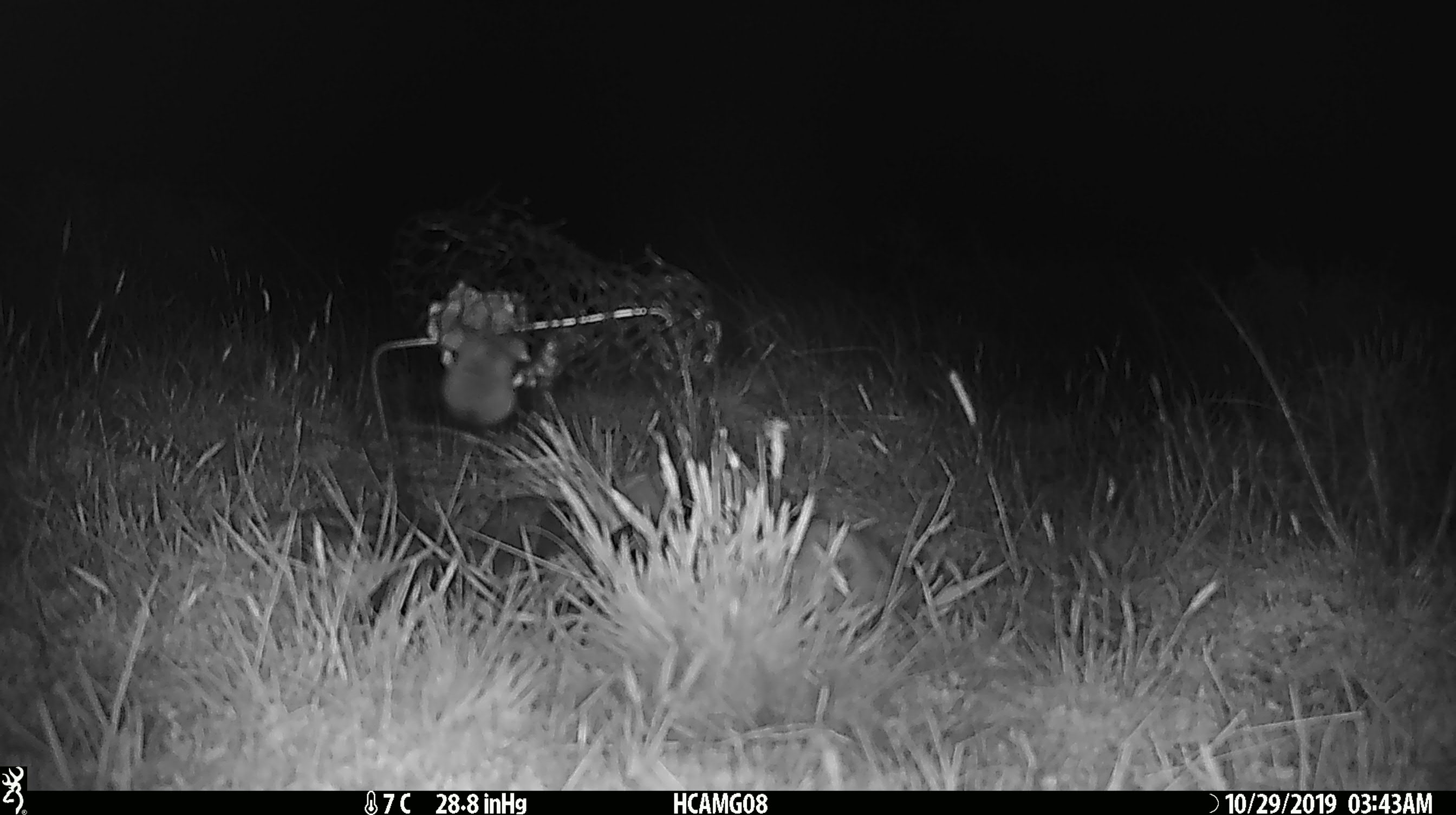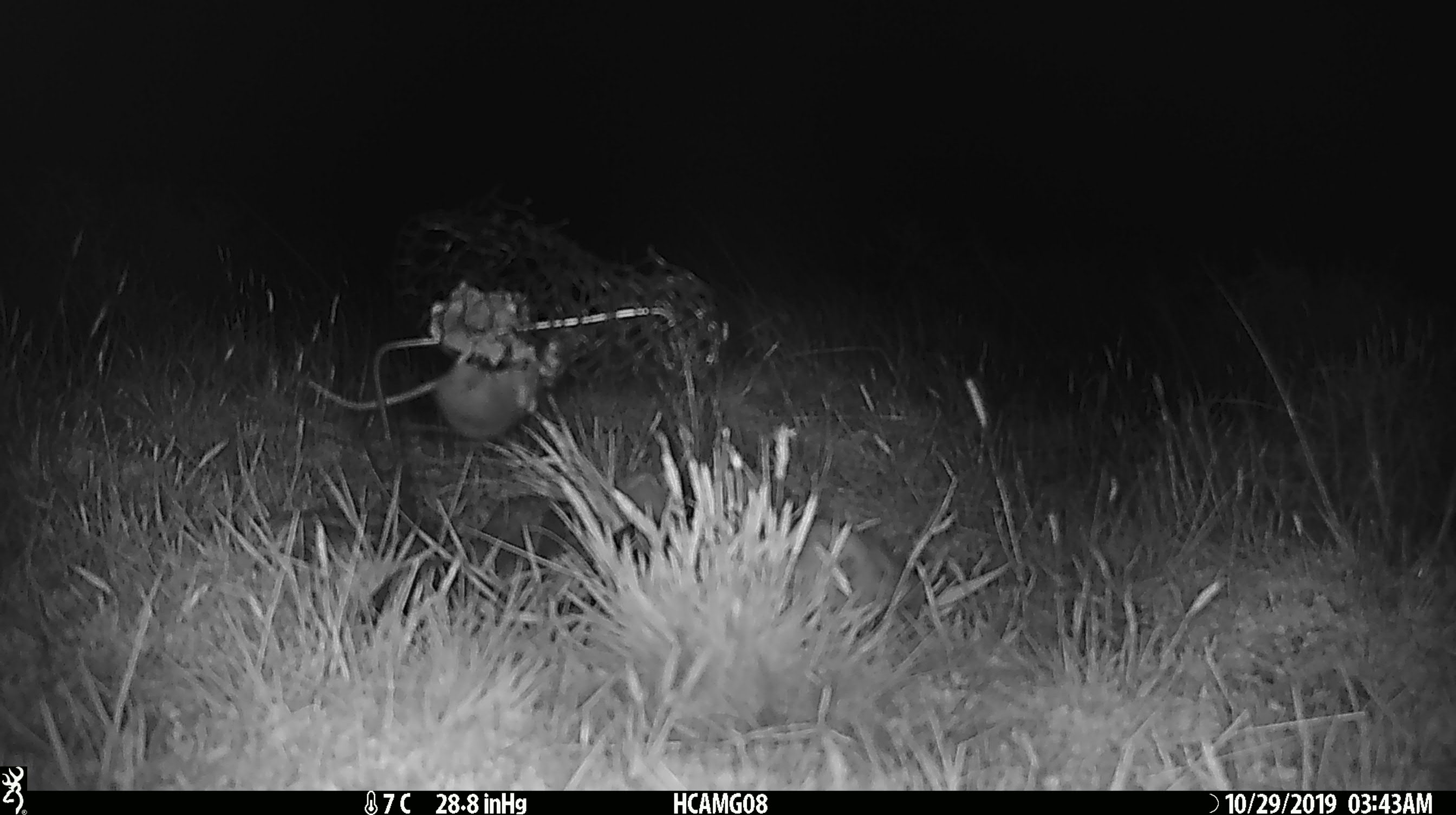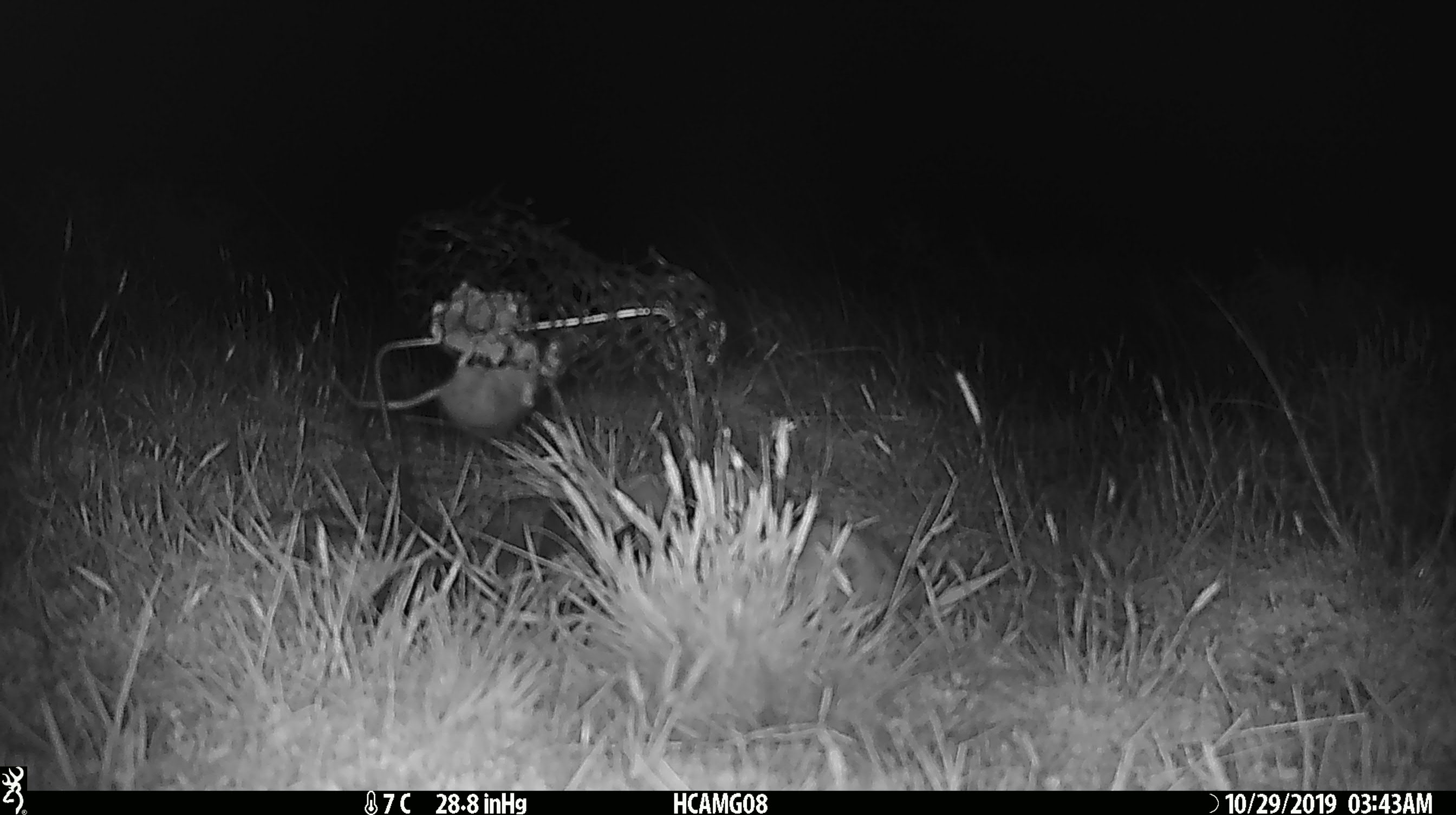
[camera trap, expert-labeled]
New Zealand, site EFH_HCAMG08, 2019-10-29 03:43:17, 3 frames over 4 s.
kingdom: Animalia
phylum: Chordata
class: Mammalia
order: Rodentia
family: Muridae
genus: Mus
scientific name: Mus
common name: mouse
Mouse (Mus).